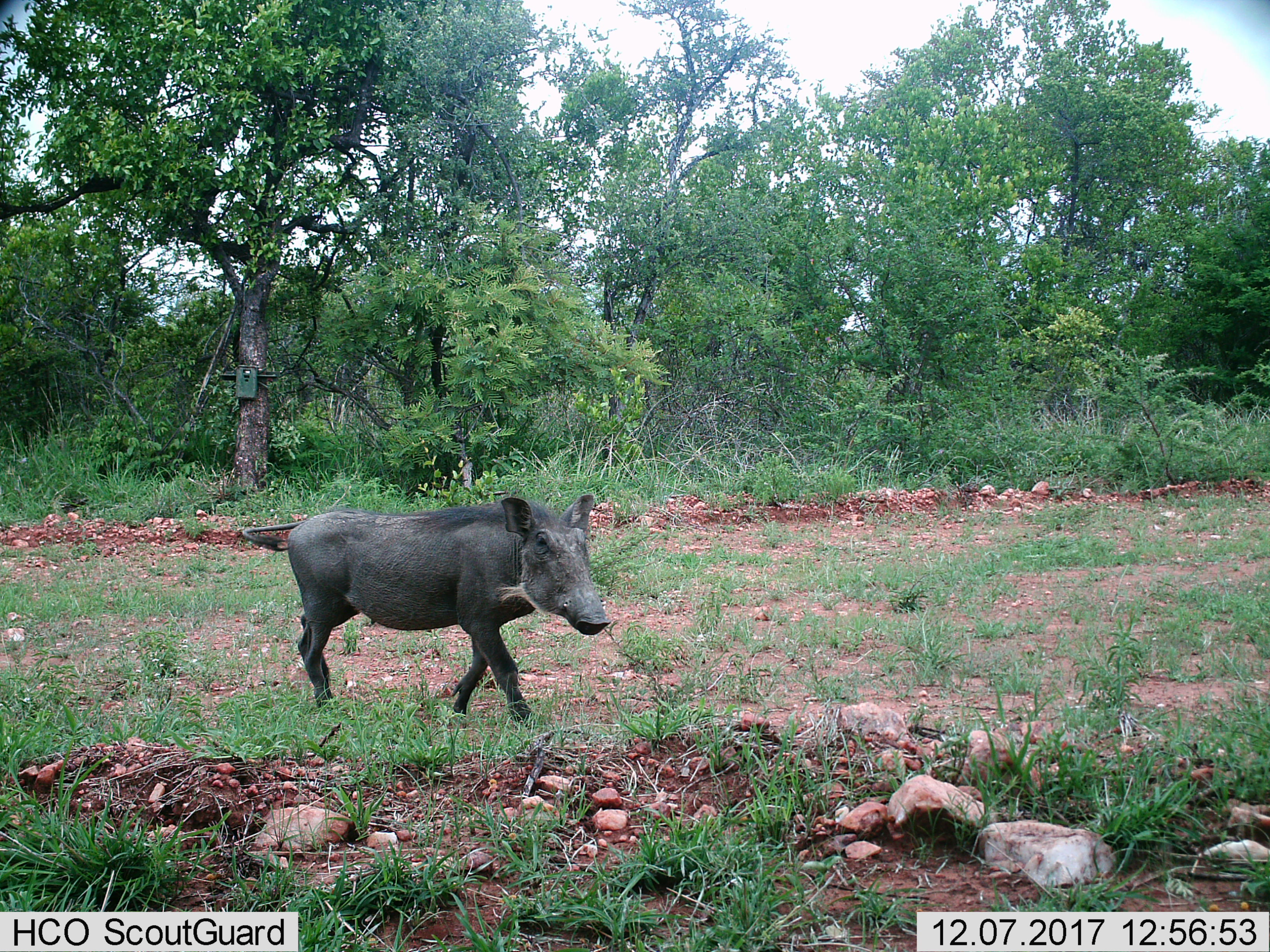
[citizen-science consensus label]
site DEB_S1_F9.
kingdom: Animalia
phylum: Chordata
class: Mammalia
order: Artiodactyla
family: Suidae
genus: Phacochoerus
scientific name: Phacochoerus africanus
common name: warthog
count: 1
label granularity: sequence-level